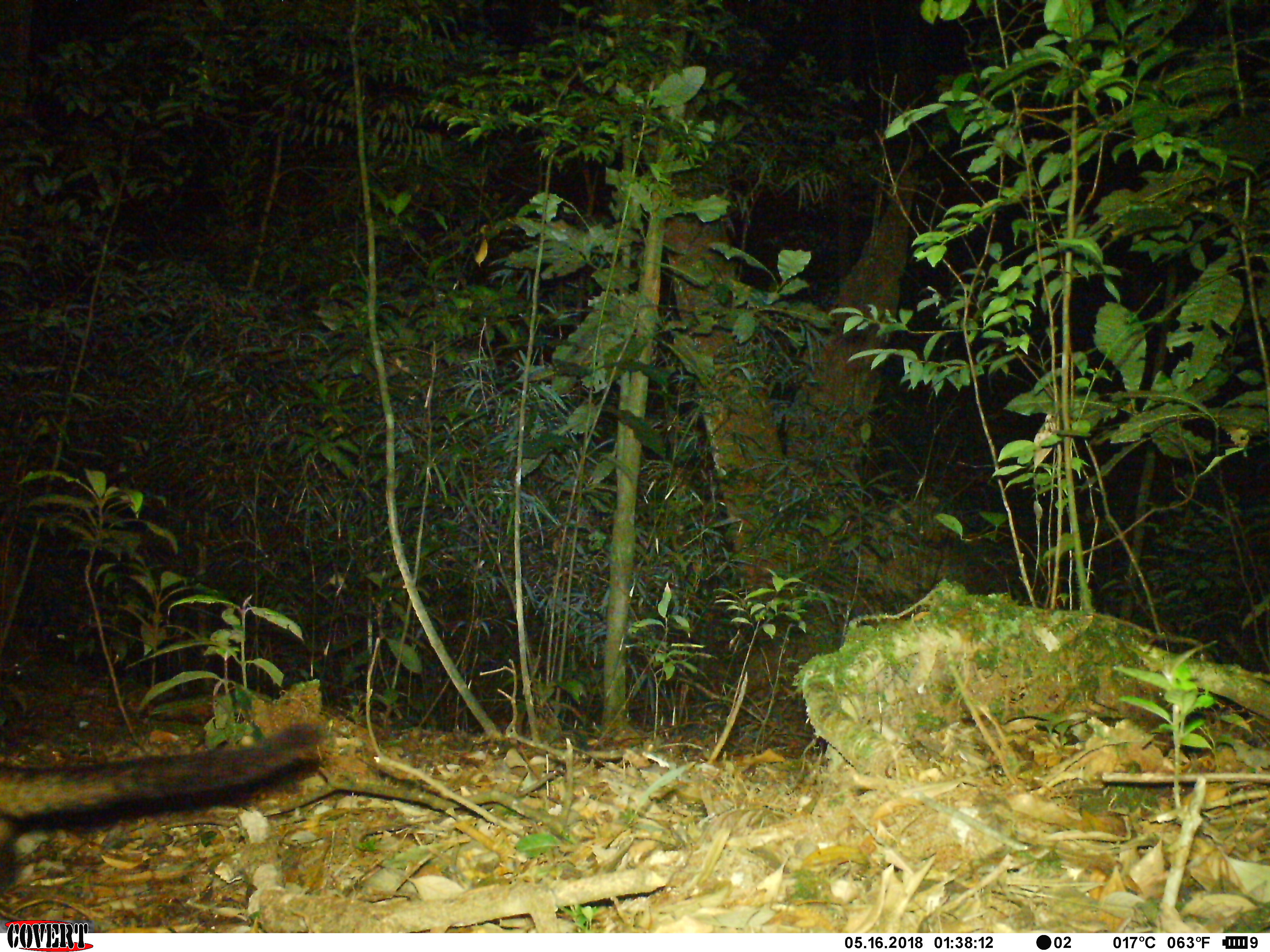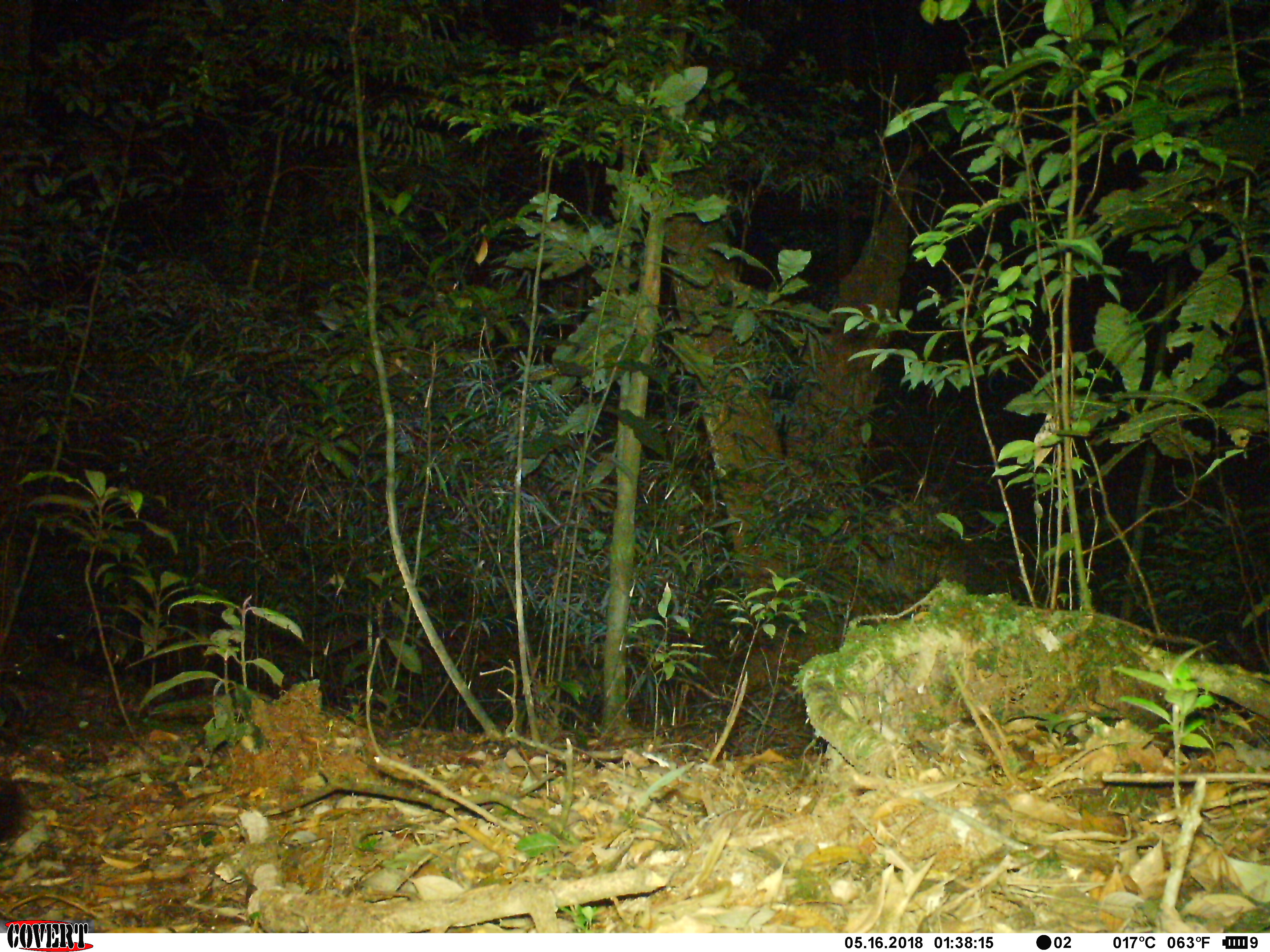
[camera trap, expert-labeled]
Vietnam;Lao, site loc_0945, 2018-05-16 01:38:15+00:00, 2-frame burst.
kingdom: Animalia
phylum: Chordata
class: Mammalia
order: Carnivora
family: Viverridae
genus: Paradoxurus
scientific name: Paradoxurus hermaphroditus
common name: common palm civet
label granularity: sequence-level